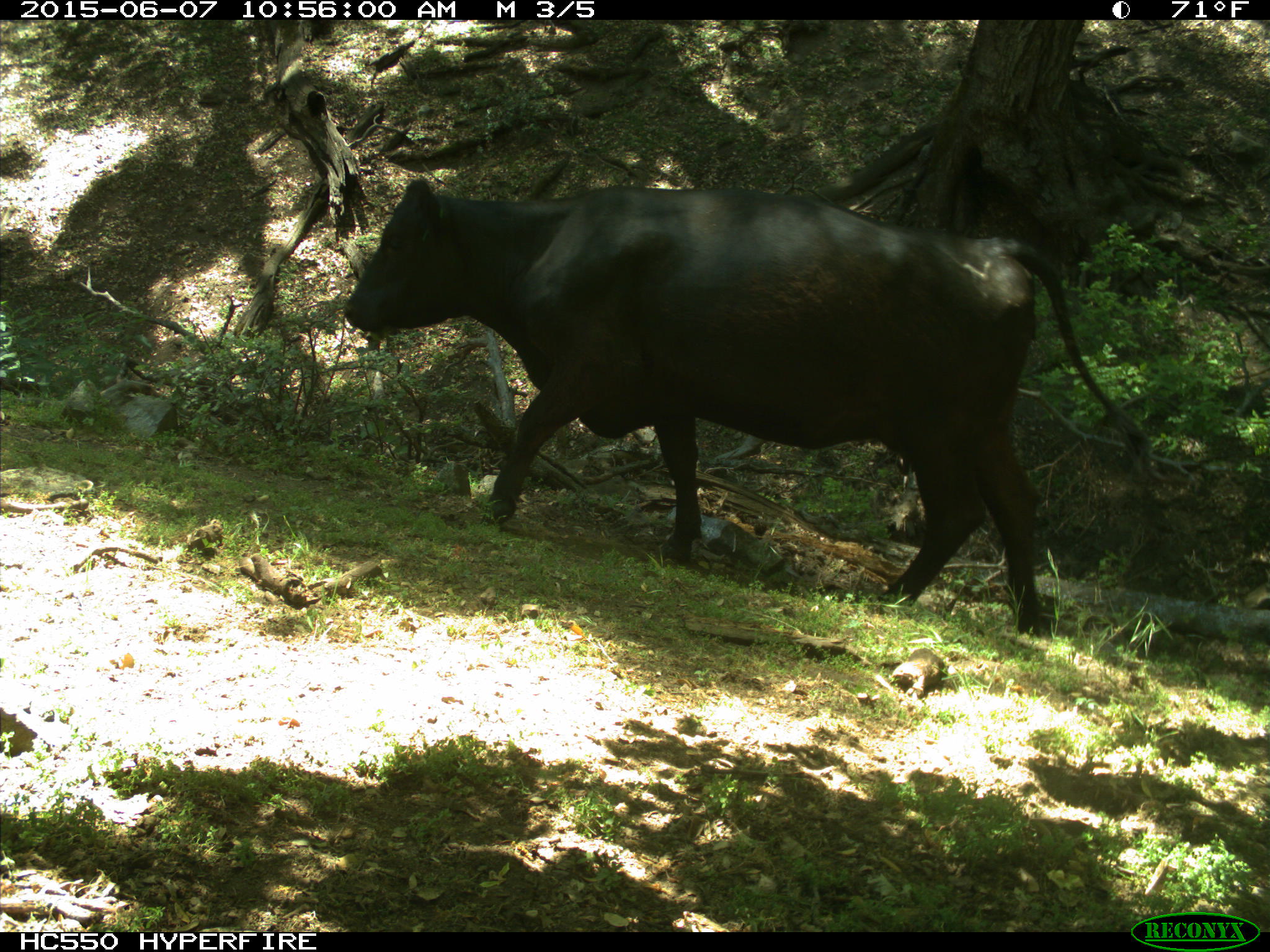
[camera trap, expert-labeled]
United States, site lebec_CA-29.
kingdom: Animalia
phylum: Chordata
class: Mammalia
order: Artiodactyla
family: Bovidae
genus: Bos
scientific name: Bos taurus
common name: domestic cow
Bos taurus (domestic cow).